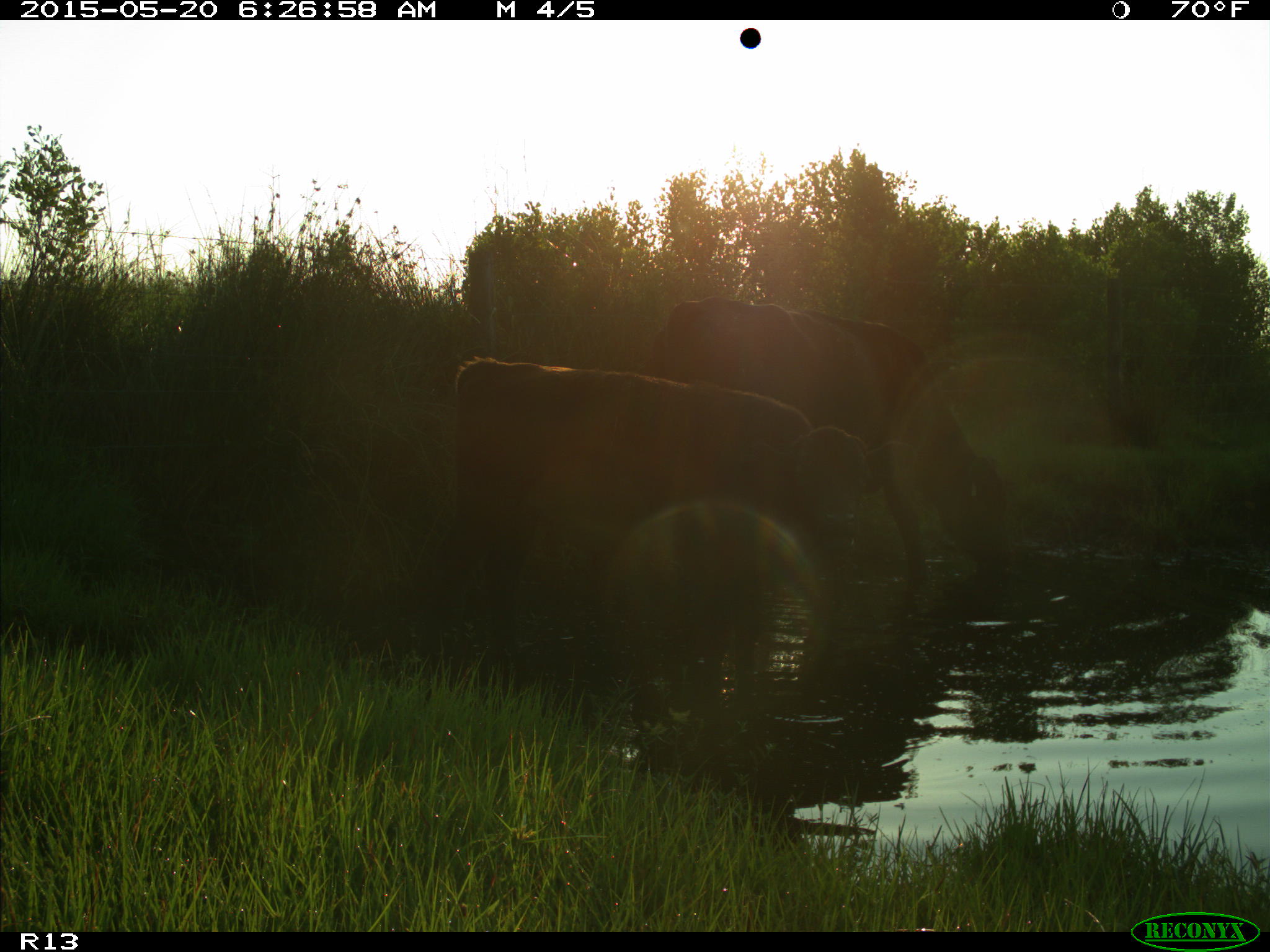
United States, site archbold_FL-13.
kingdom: Animalia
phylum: Chordata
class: Mammalia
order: Artiodactyla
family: Bovidae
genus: Bos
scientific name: Bos taurus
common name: domestic cow